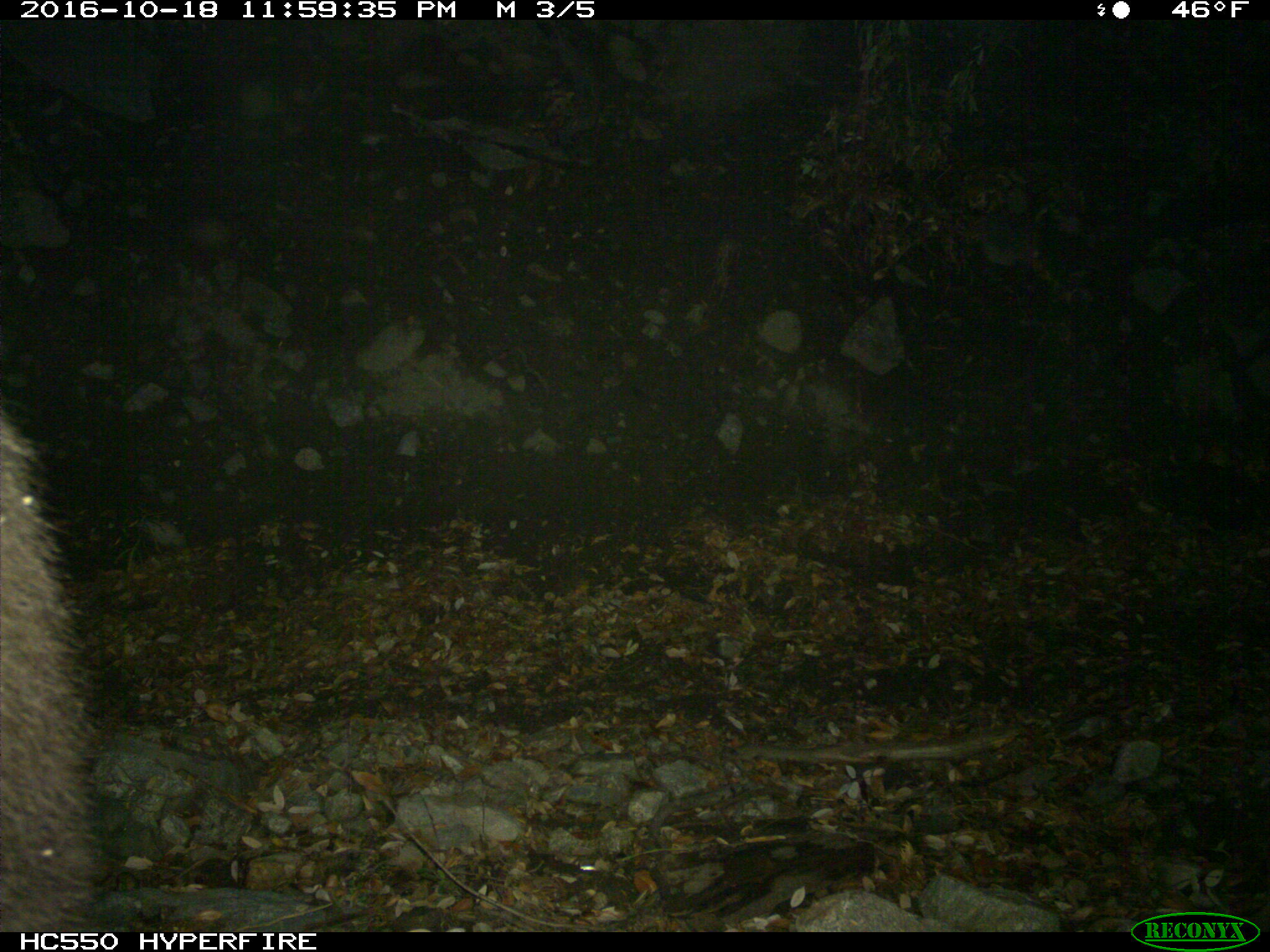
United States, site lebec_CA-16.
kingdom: Animalia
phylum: Chordata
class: Mammalia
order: Carnivora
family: Ursidae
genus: Ursus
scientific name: Ursus americanus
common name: american black bear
Ursus americanus (american black bear).